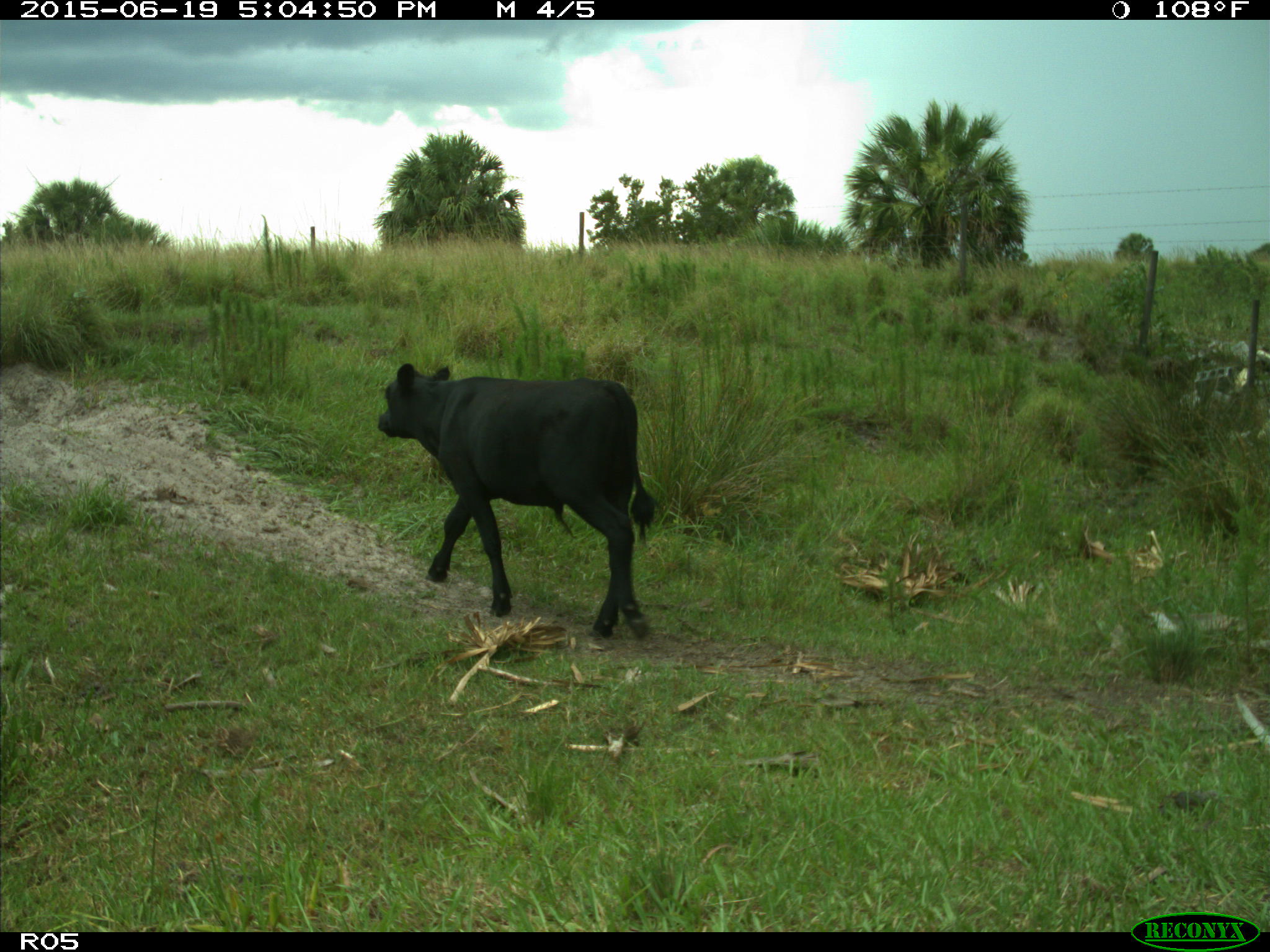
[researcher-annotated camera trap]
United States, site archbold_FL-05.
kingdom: Animalia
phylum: Chordata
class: Mammalia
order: Artiodactyla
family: Bovidae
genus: Bos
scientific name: Bos taurus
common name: domestic cow